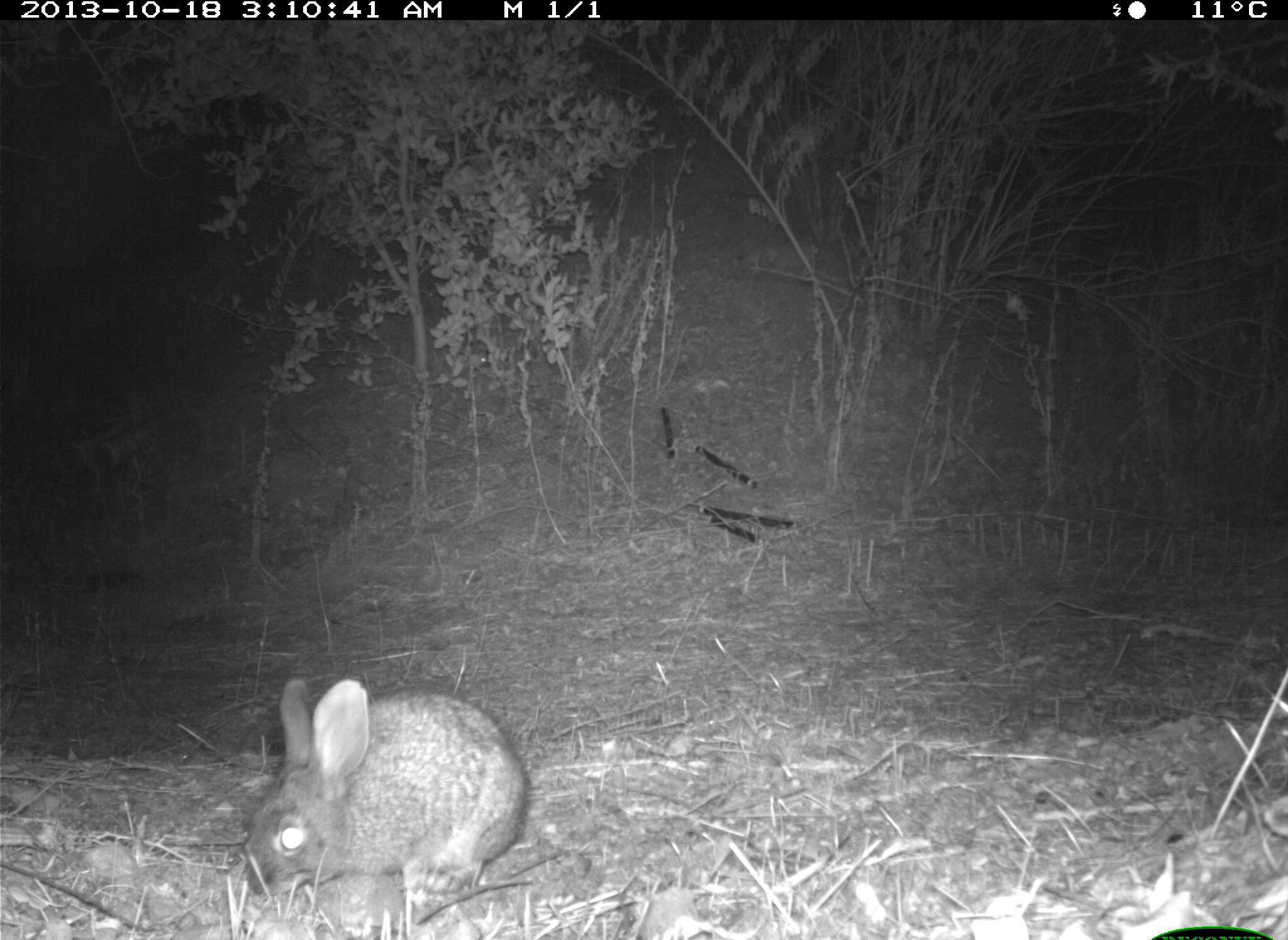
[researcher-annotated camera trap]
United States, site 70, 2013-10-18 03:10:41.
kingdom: Animalia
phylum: Chordata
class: Mammalia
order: Lagomorpha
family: Leporidae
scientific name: Leporidae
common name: rabbits and hares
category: rabbit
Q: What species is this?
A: Rabbit (rabbits and hares) (Leporidae).